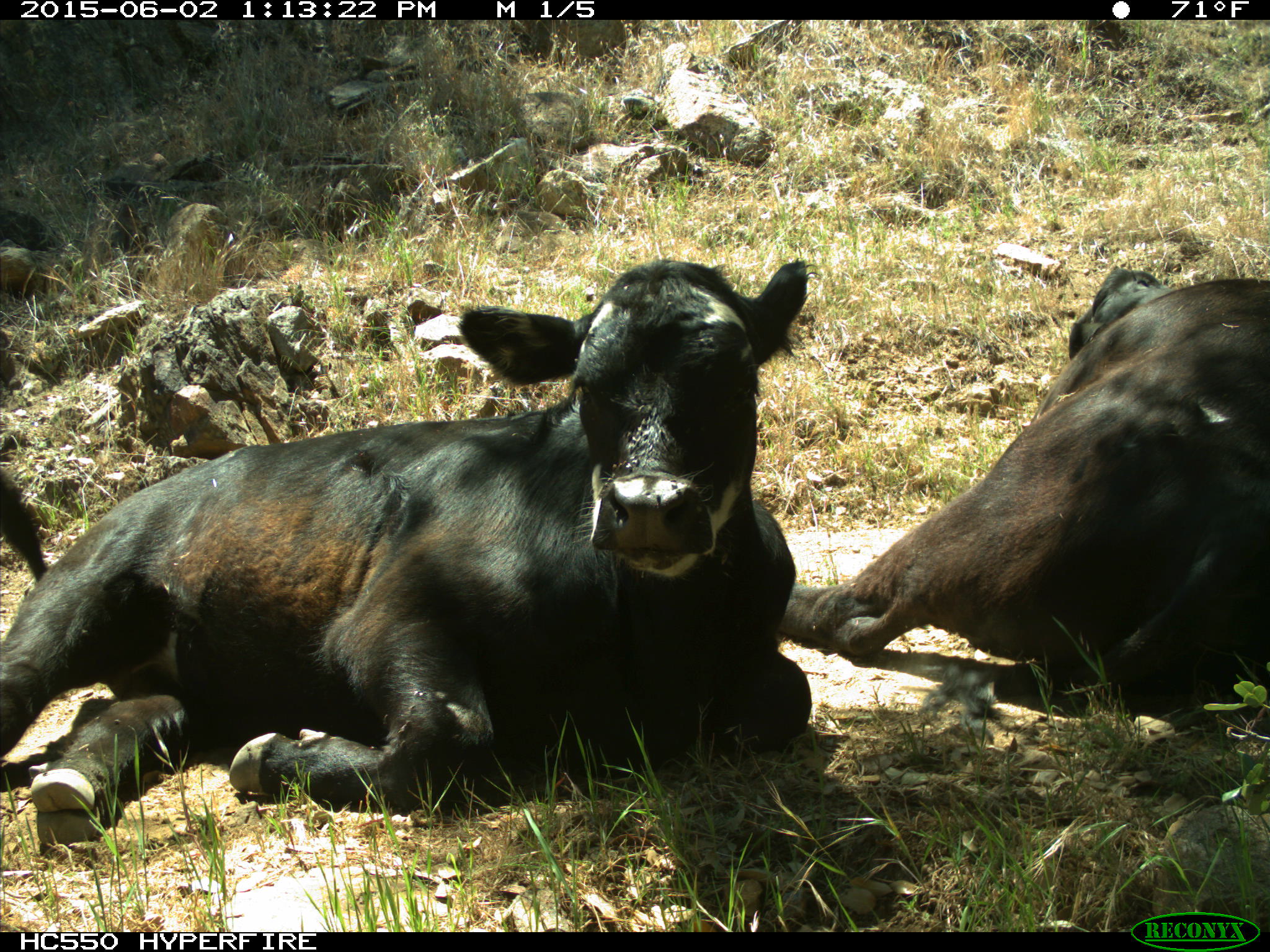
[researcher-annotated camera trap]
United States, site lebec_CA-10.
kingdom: Animalia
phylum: Chordata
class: Mammalia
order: Artiodactyla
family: Bovidae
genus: Bos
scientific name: Bos taurus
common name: domestic cow